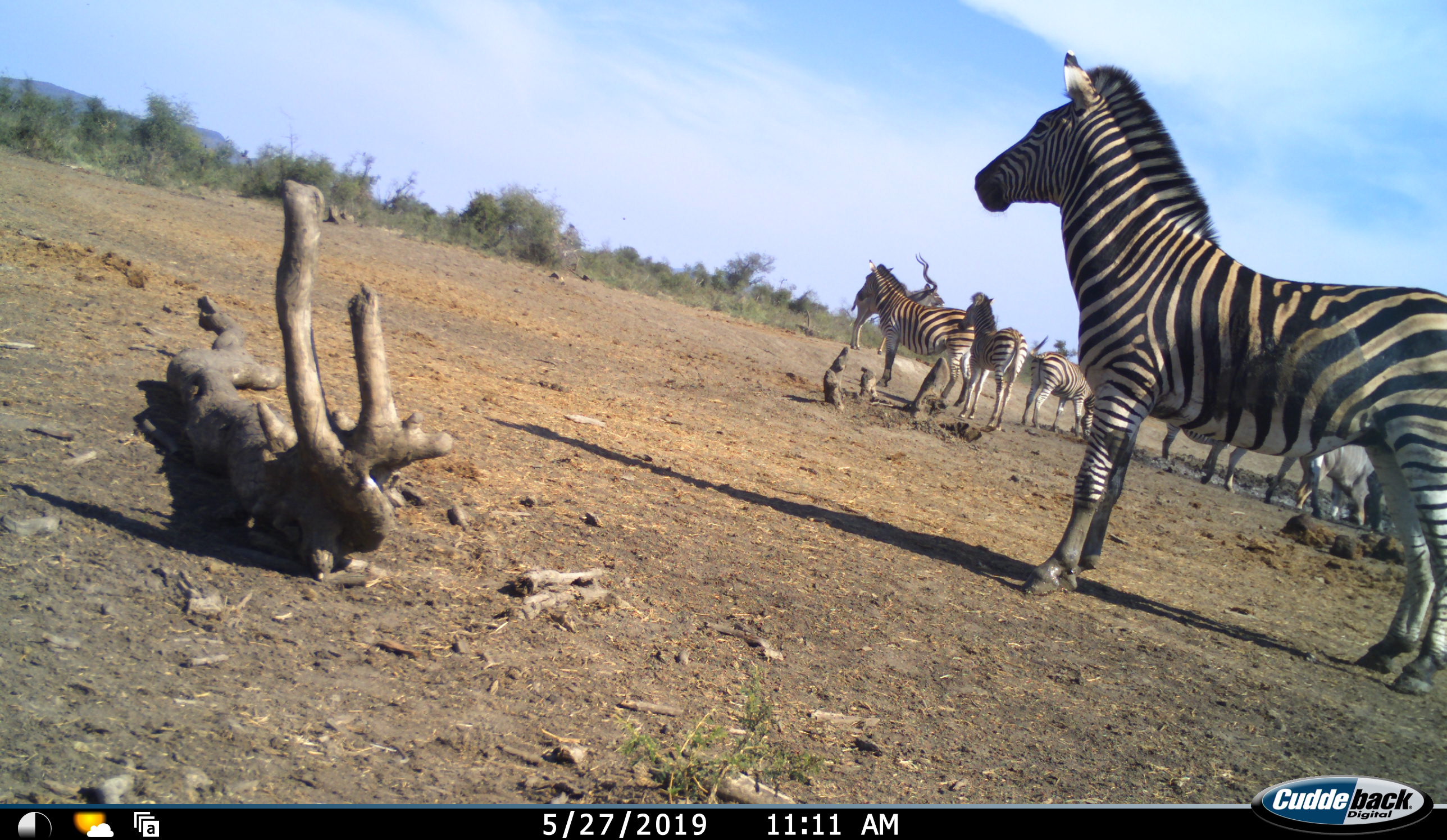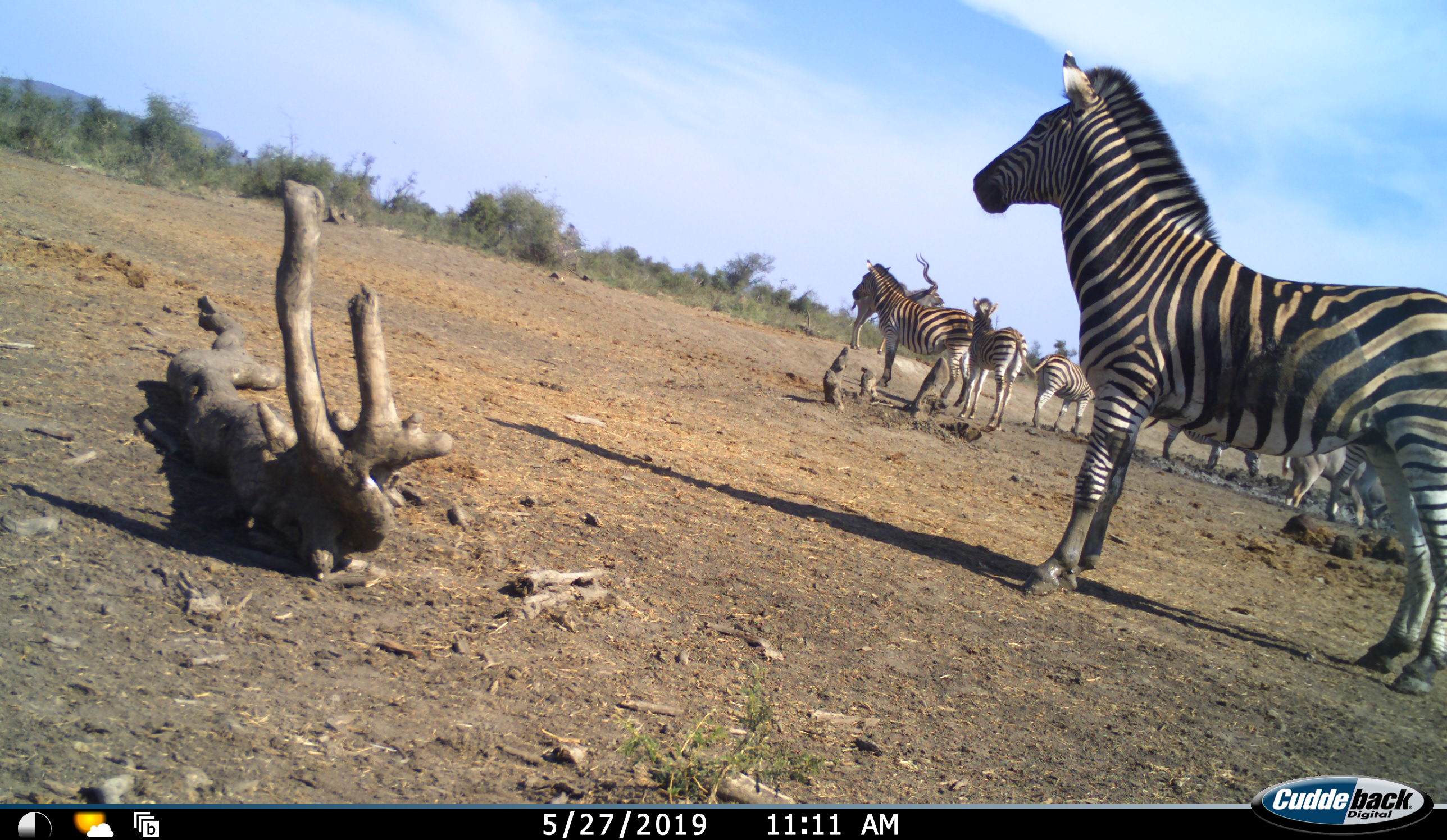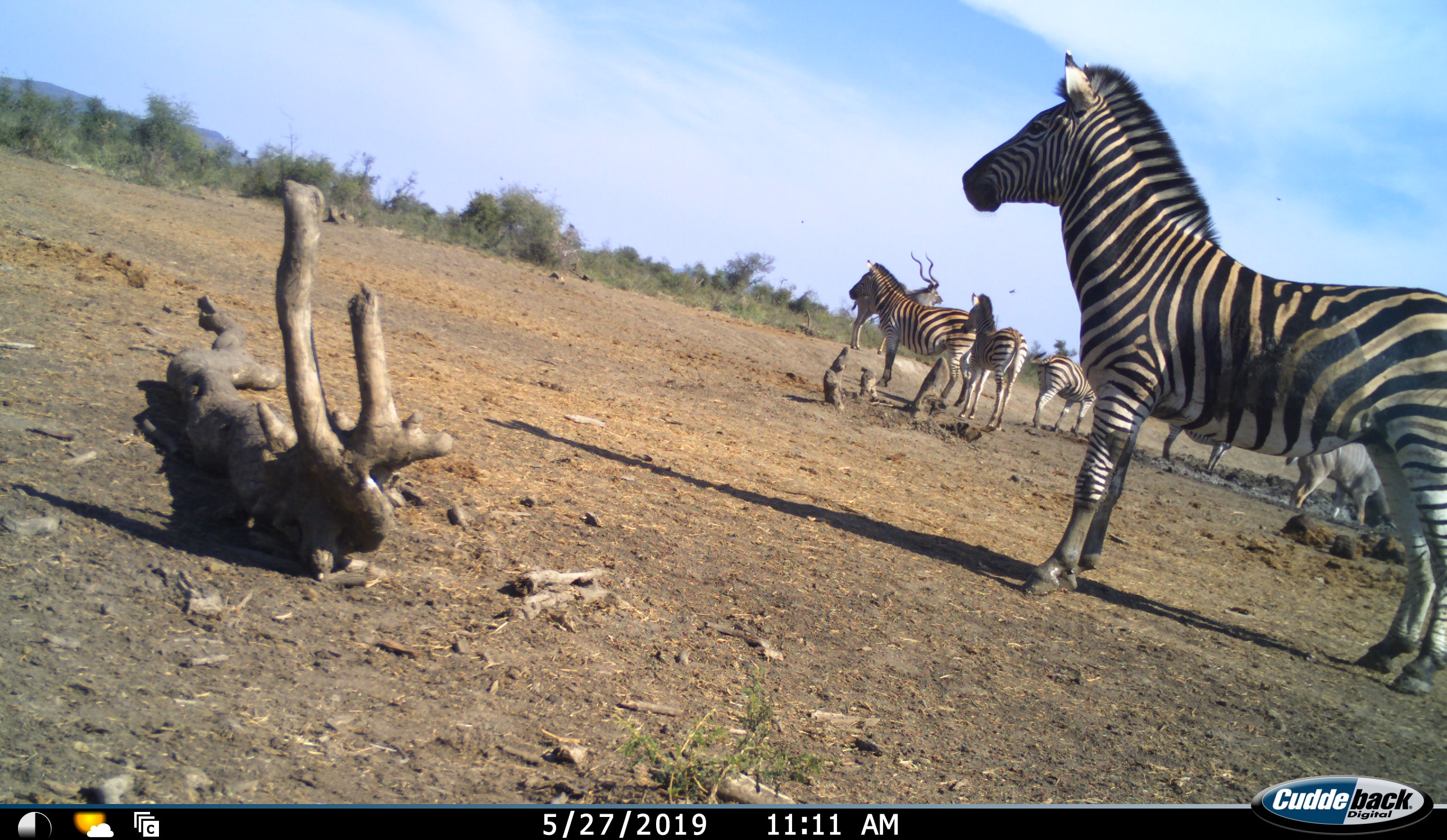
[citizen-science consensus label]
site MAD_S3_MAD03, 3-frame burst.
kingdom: Animalia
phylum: Chordata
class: Mammalia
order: Artiodactyla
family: Bovidae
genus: Tragelaphus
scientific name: Tragelaphus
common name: kudu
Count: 2.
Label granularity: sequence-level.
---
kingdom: Animalia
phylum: Chordata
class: Mammalia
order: Perissodactyla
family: Equidae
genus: Equus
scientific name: Equus quagga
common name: plains zebra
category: zebraplains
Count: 6.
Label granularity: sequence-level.